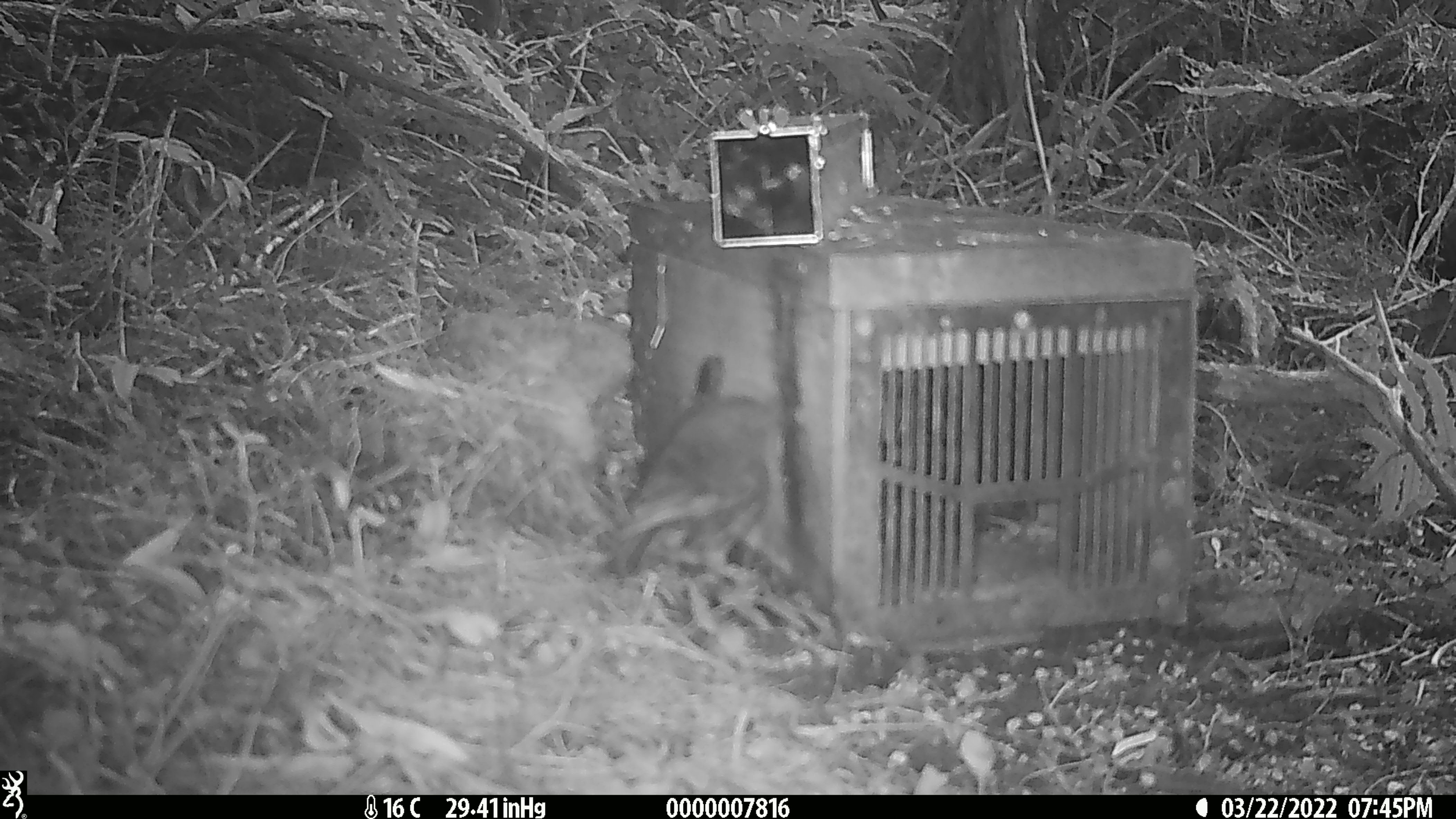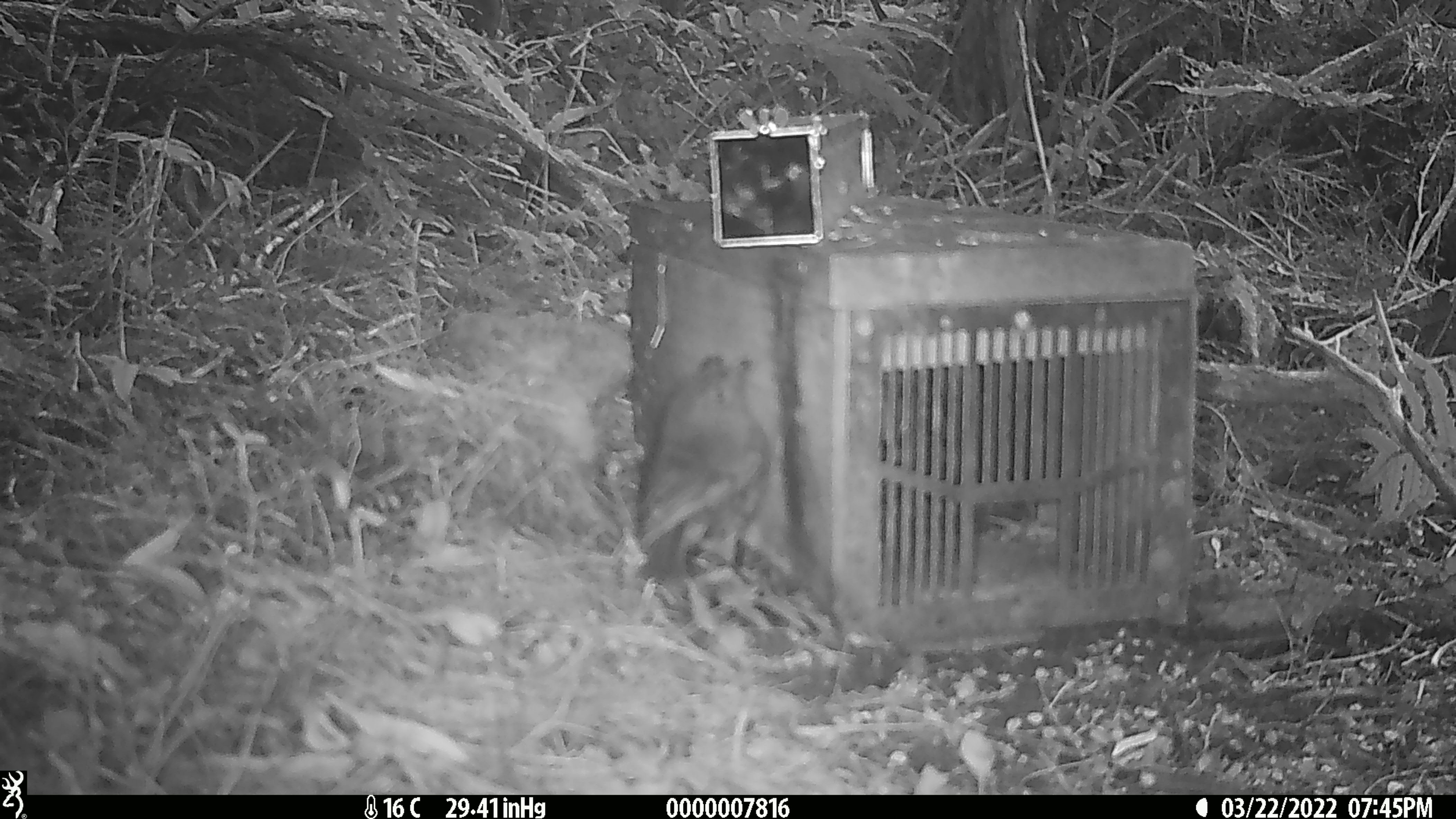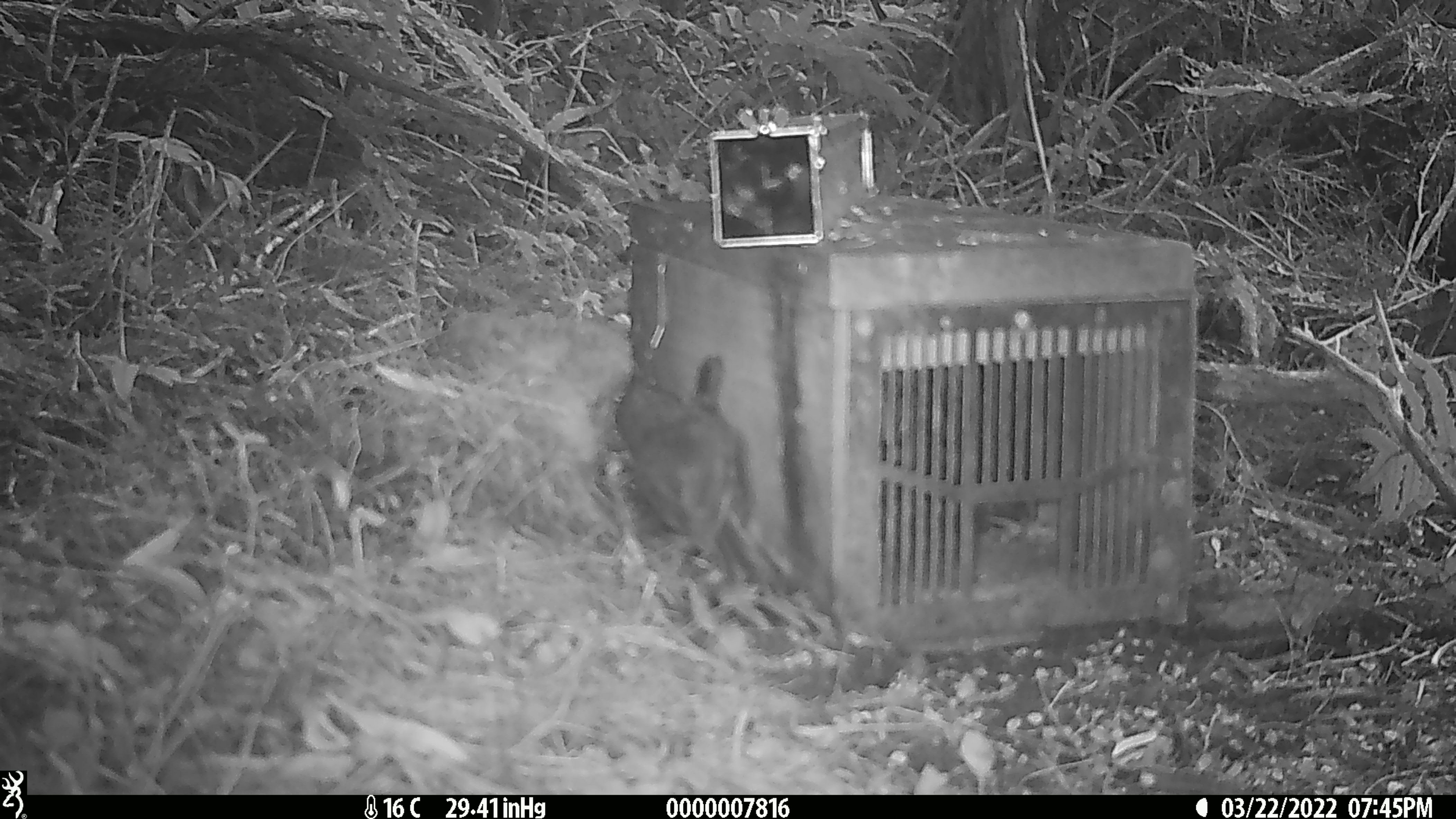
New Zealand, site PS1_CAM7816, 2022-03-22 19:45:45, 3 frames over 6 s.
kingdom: Animalia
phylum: Chordata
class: Aves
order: Passeriformes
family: Petroicidae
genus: Petroica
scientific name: Petroica australis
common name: new zealand robin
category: robin